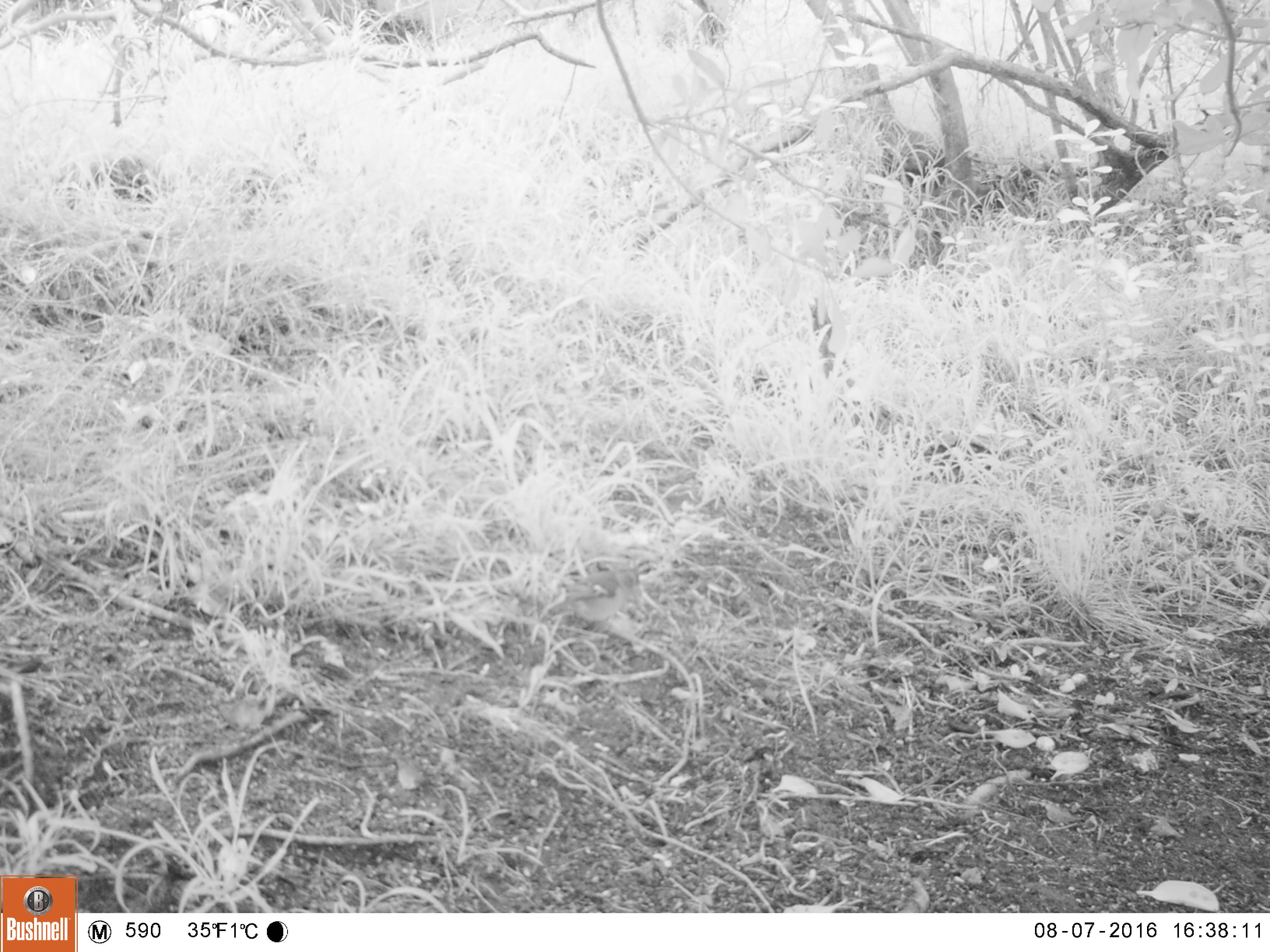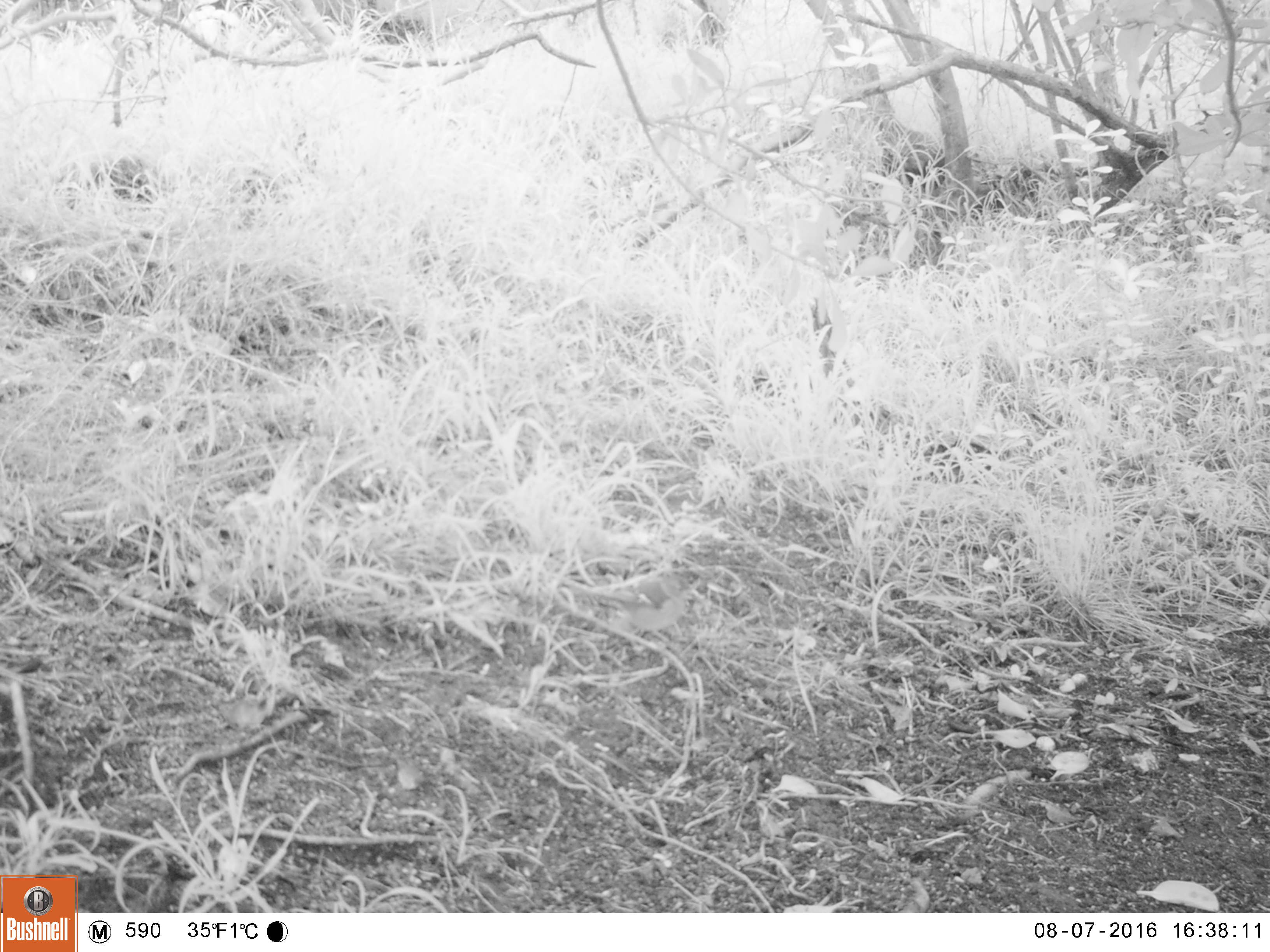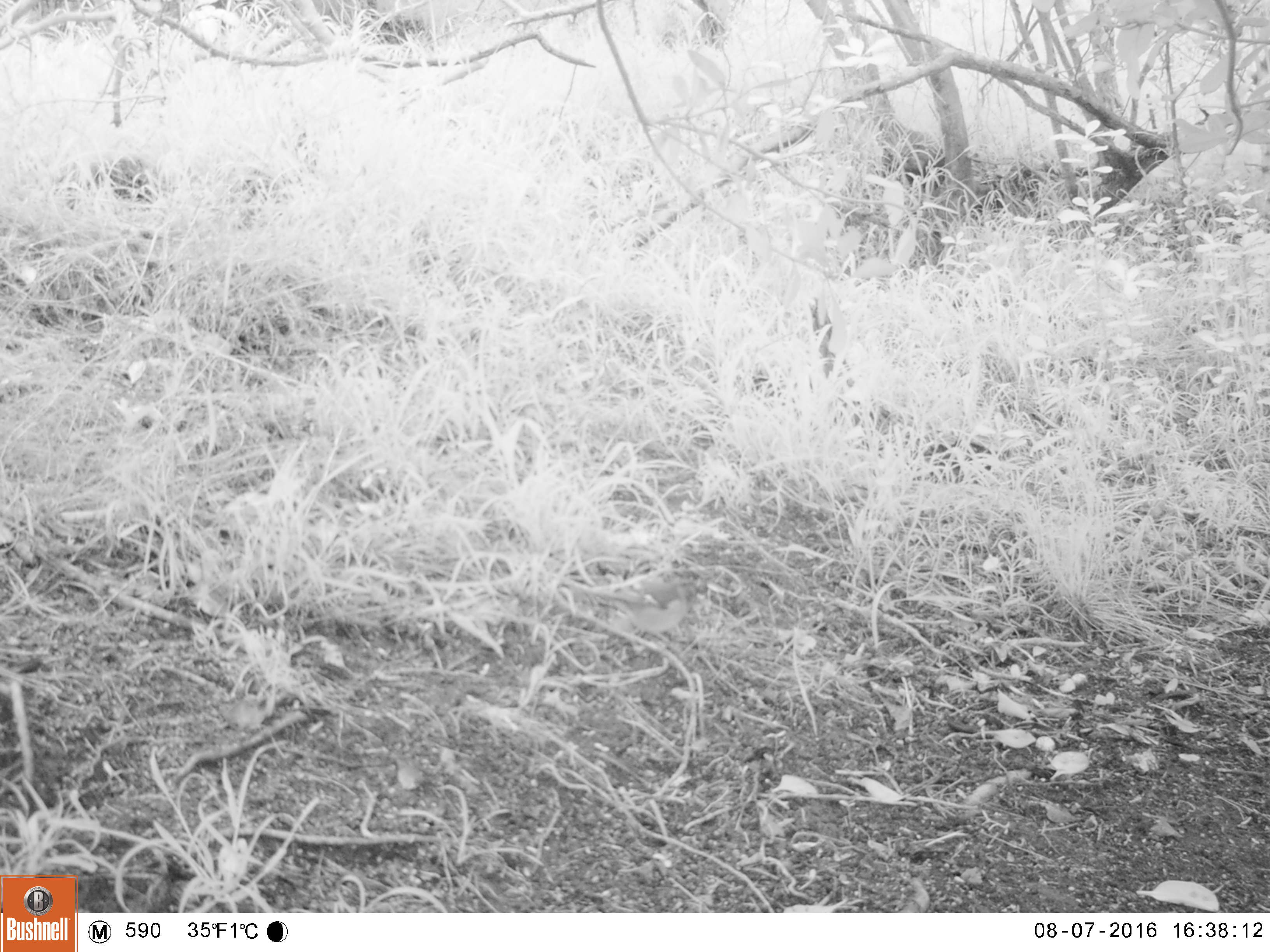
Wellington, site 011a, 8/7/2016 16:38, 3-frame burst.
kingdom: Animalia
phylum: Chordata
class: Aves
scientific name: Aves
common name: bird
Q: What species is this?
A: Bird (Aves).